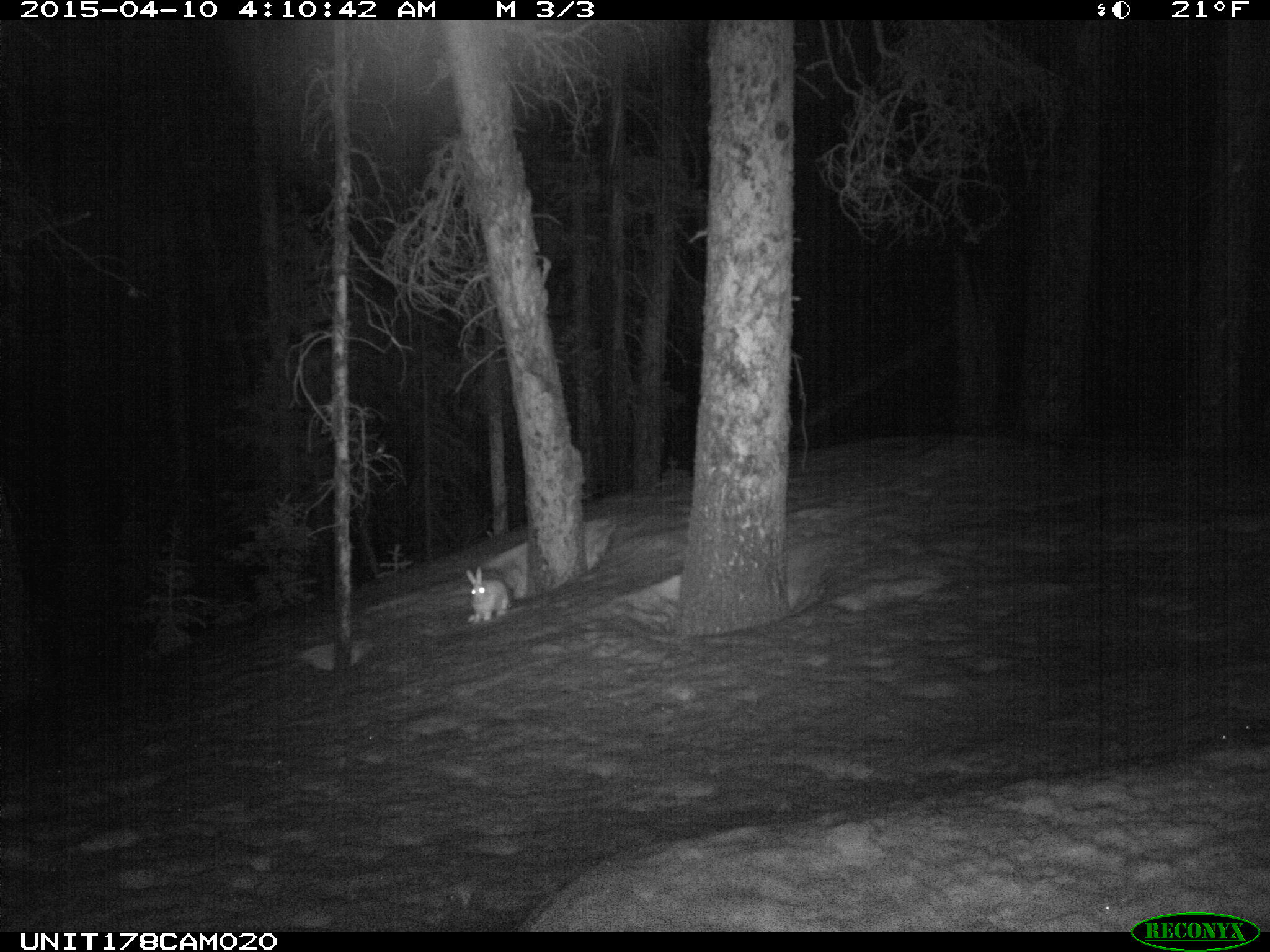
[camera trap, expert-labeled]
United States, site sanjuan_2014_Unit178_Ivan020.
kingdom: Animalia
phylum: Chordata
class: Mammalia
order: Lagomorpha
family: Leporidae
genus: Lepus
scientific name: Lepus americanus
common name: snowshoe hare